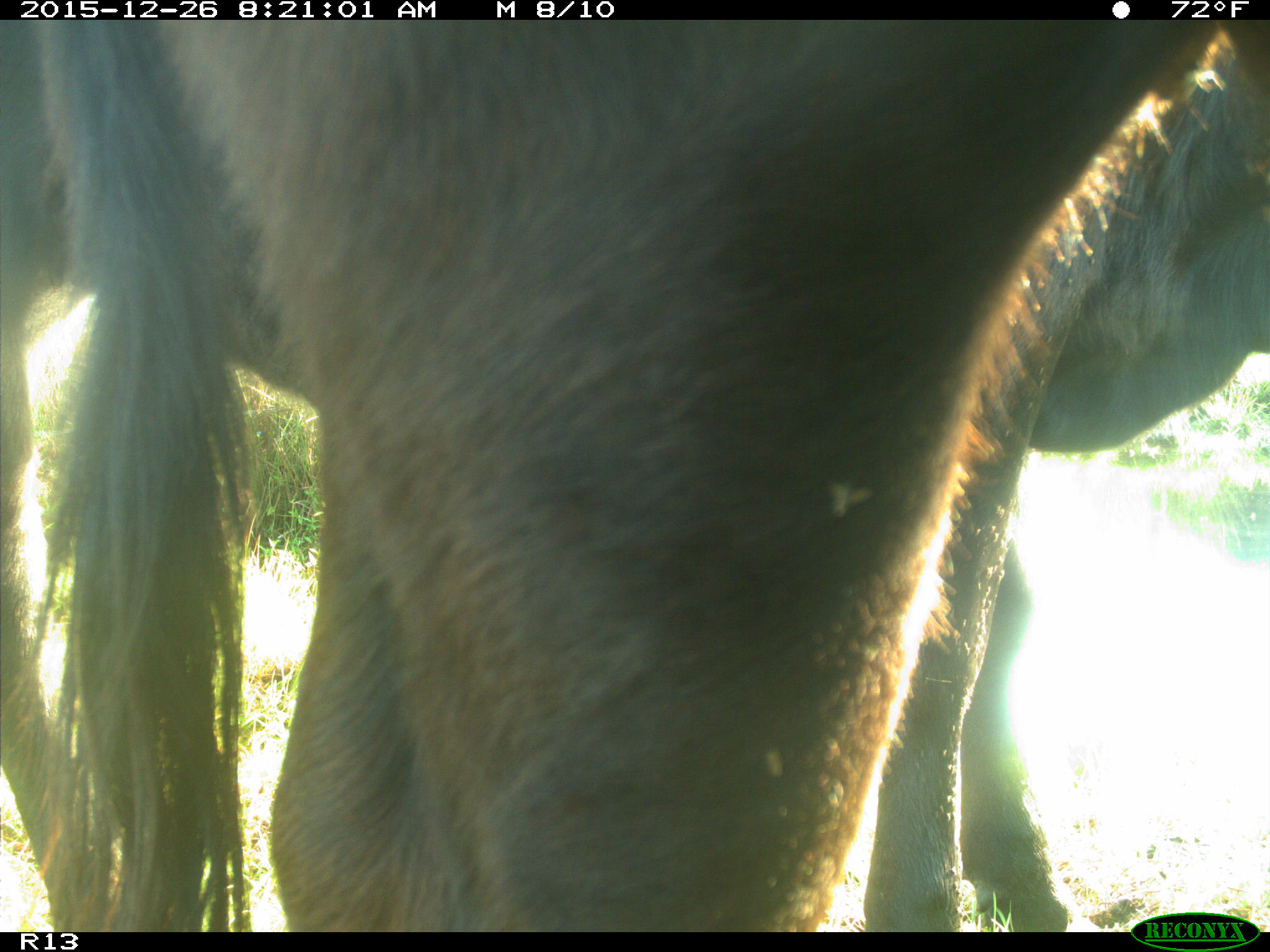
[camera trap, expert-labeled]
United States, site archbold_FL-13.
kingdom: Animalia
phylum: Chordata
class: Mammalia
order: Artiodactyla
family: Bovidae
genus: Bos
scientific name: Bos taurus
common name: domestic cow